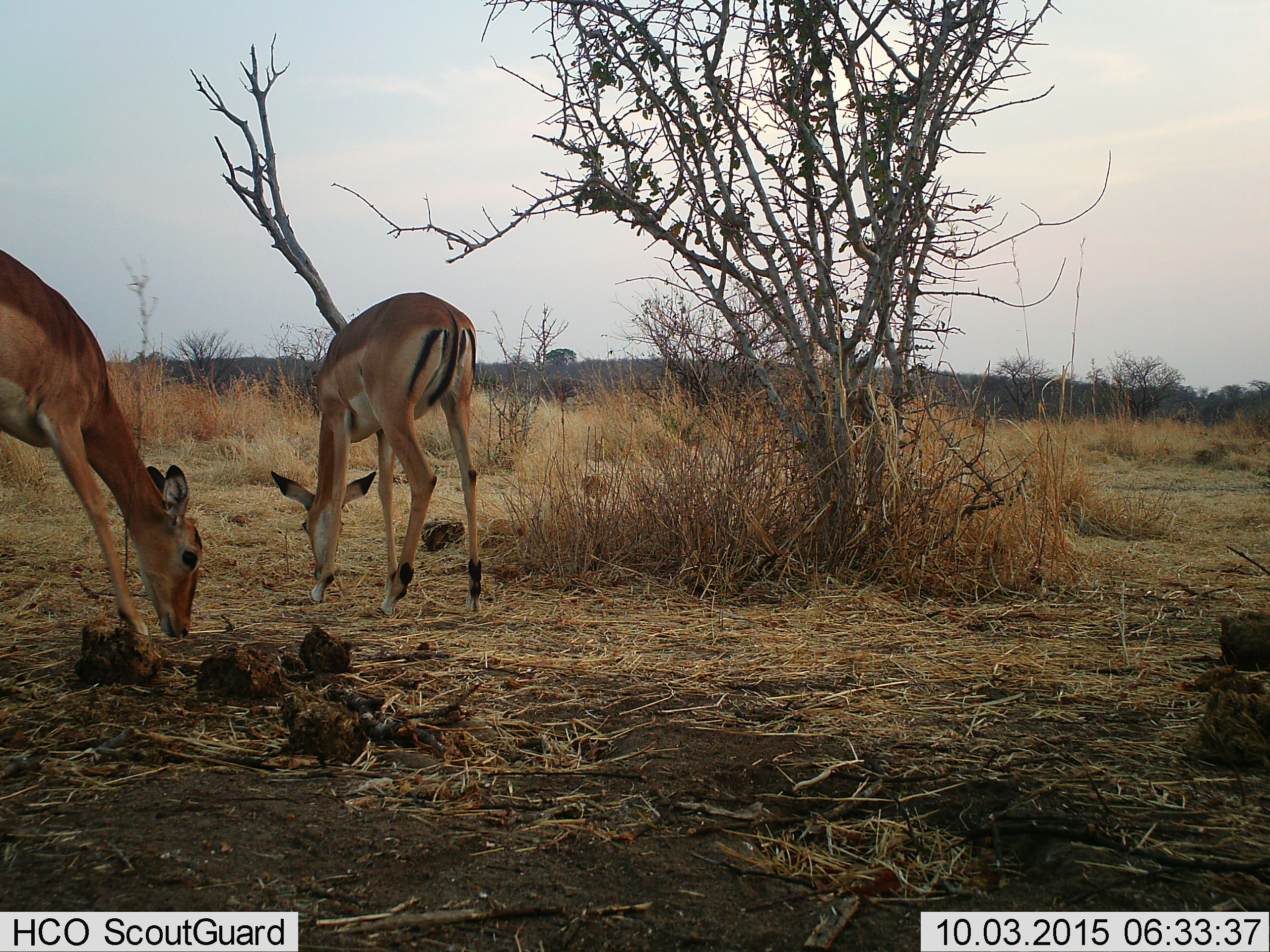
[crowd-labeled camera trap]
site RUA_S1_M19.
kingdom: Animalia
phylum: Chordata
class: Mammalia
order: Artiodactyla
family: Bovidae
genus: Aepyceros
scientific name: Aepyceros melampus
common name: impala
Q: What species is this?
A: Impala (Aepyceros melampus).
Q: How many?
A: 2.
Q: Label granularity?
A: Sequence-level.